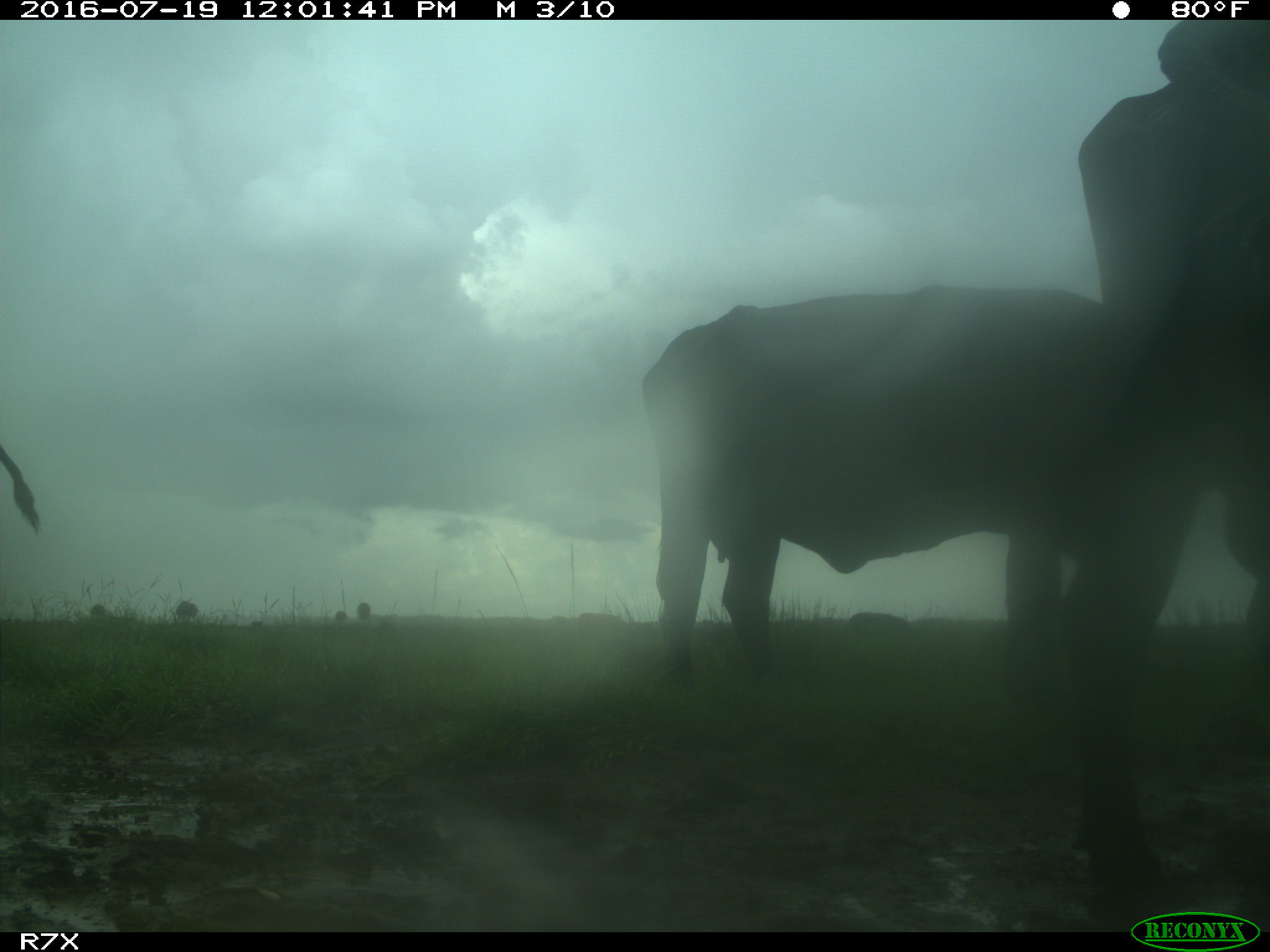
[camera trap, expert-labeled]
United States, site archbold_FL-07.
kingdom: Animalia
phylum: Chordata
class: Mammalia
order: Artiodactyla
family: Bovidae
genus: Bos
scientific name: Bos taurus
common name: domestic cow